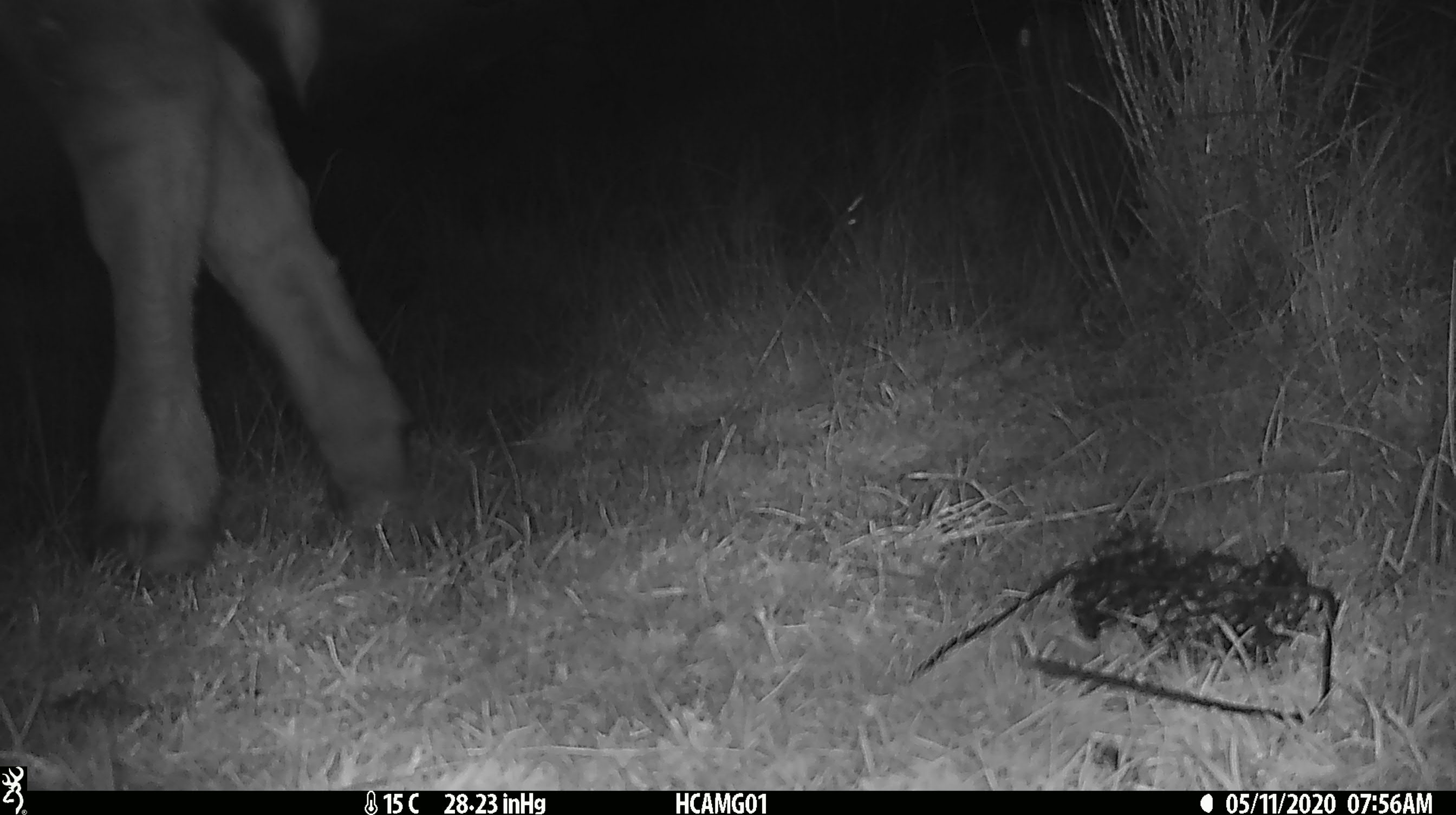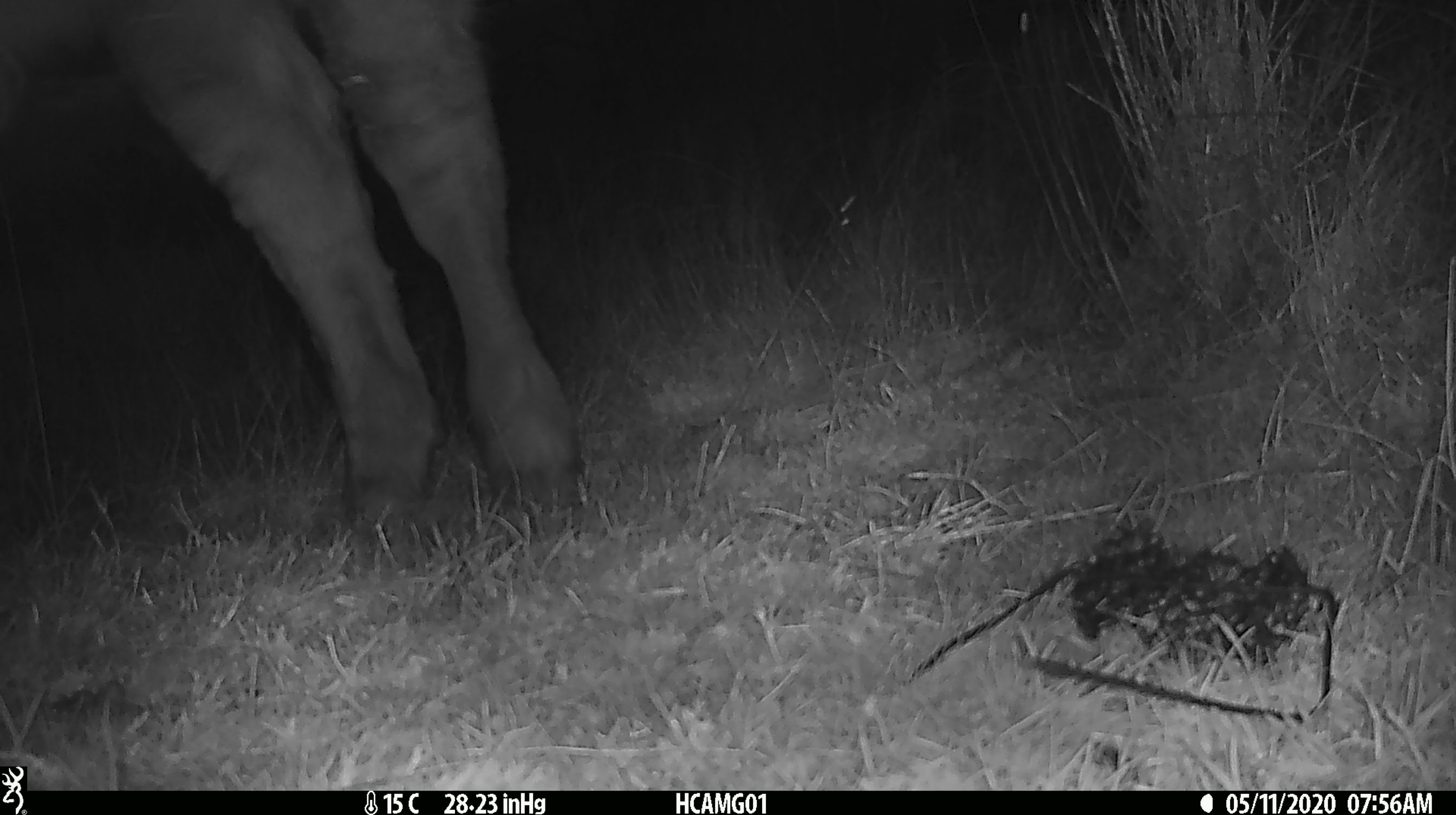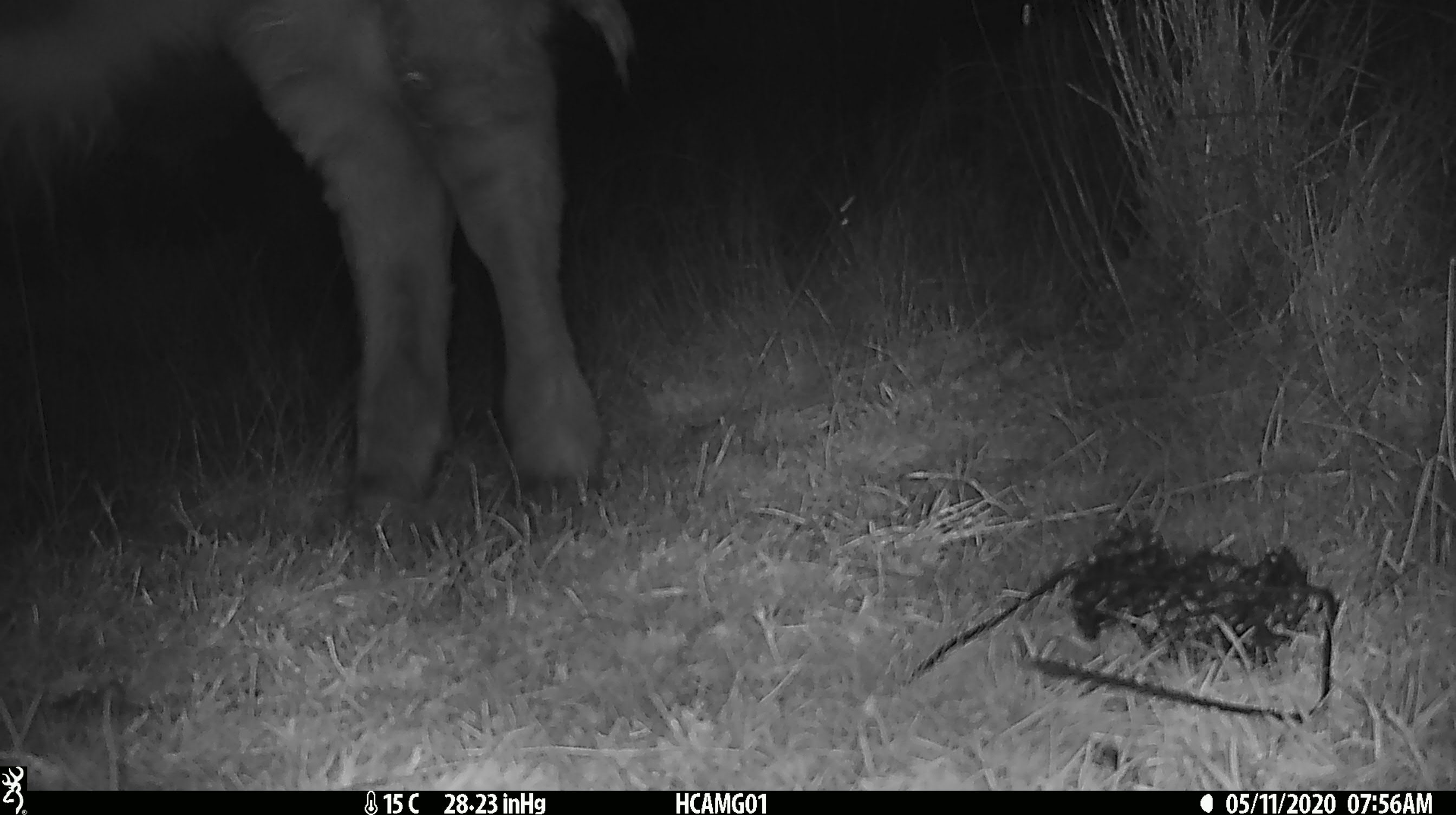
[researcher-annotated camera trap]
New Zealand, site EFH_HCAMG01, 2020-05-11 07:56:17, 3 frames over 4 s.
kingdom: Animalia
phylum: Chordata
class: Mammalia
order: Artiodactyla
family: Bovidae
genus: Bos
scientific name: Bos taurus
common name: domestic cow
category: cow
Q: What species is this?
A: Cow (domestic cow) (Bos taurus).